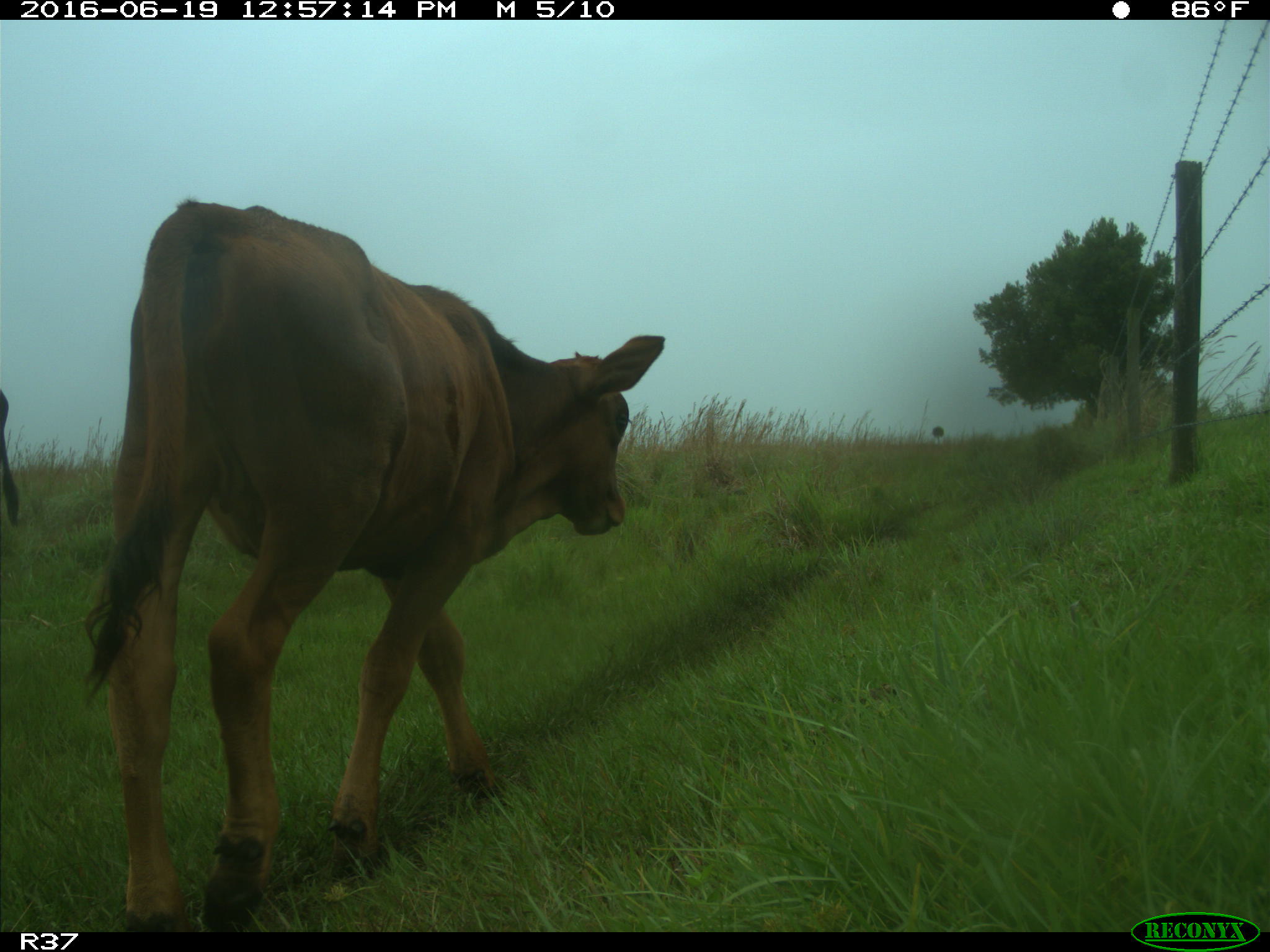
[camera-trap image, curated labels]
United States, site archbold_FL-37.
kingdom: Animalia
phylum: Chordata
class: Mammalia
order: Artiodactyla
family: Bovidae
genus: Bos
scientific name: Bos taurus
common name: domestic cow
Bos taurus (domestic cow).